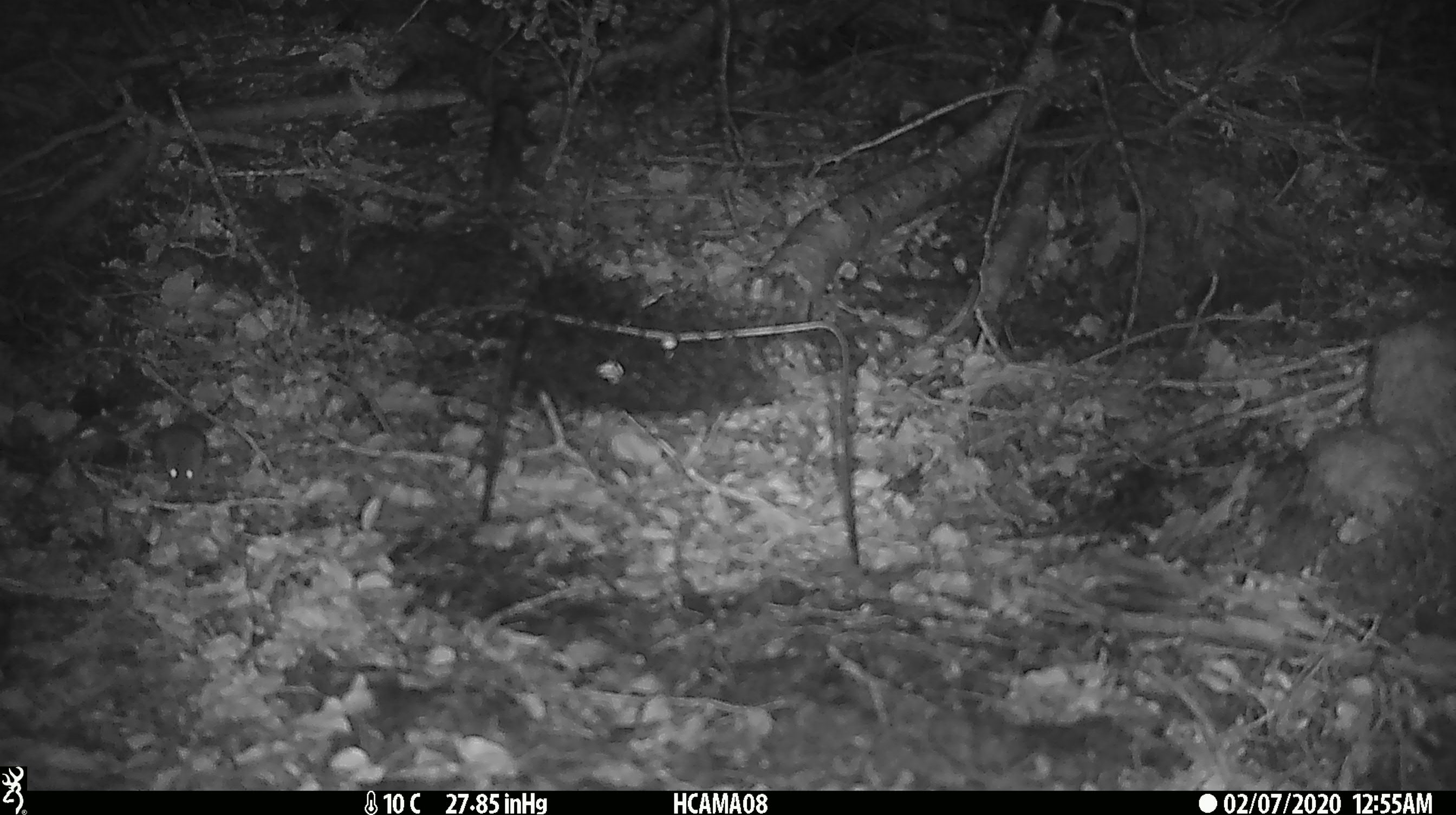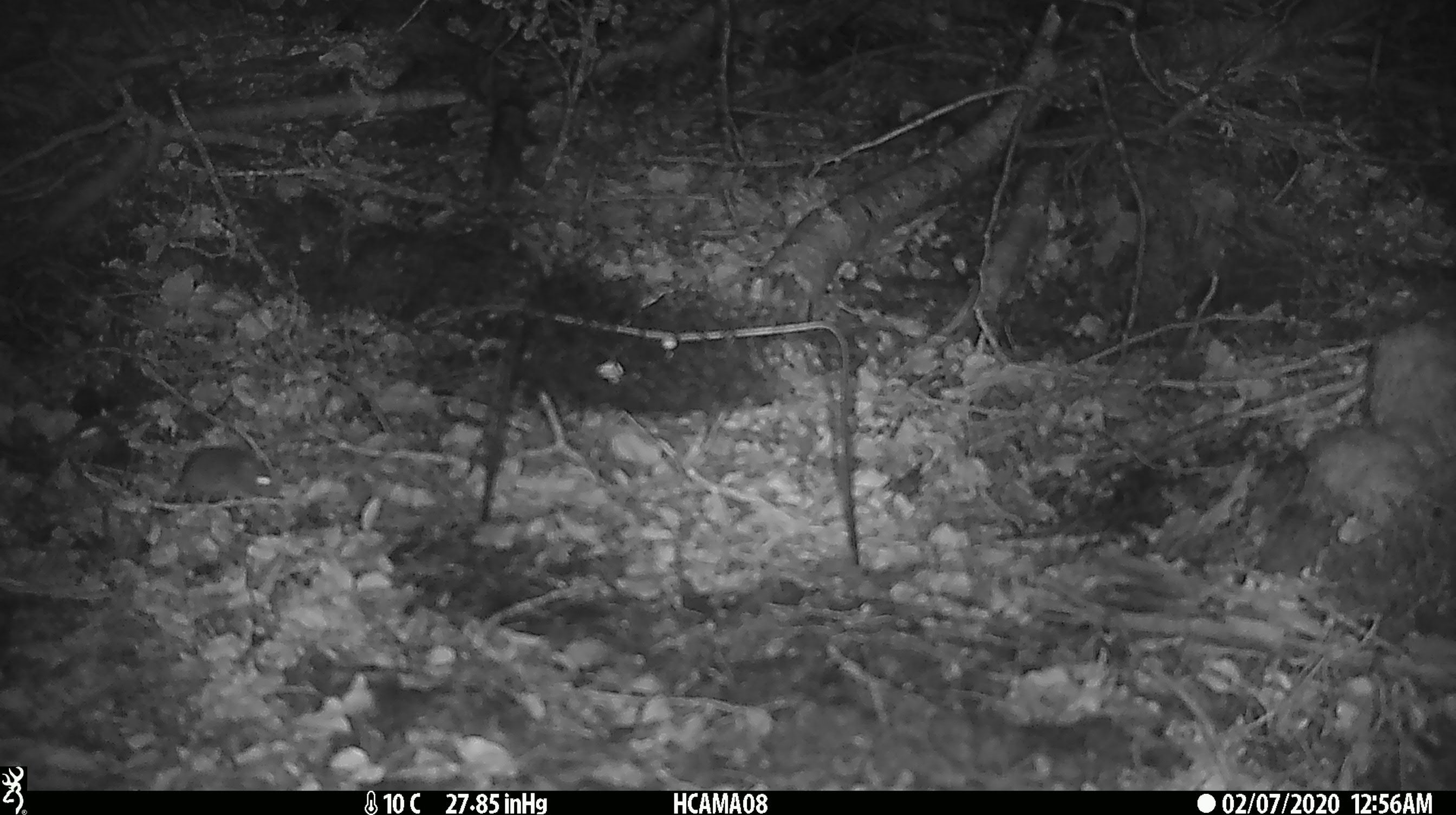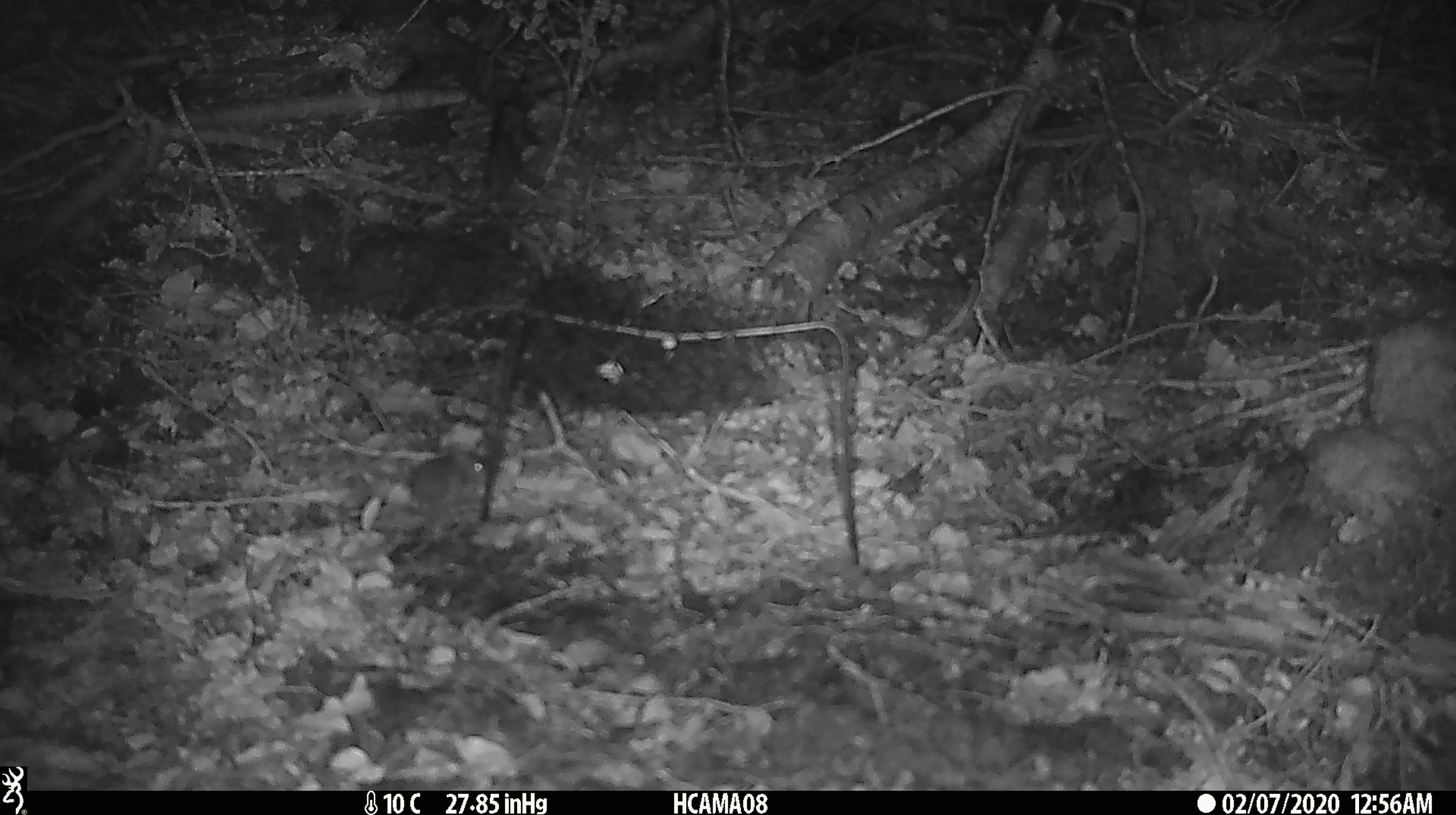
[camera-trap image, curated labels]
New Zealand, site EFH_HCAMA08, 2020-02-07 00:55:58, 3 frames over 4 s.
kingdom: Animalia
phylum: Chordata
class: Mammalia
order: Rodentia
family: Muridae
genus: Mus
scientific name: Mus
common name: mouse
Mouse (Mus).